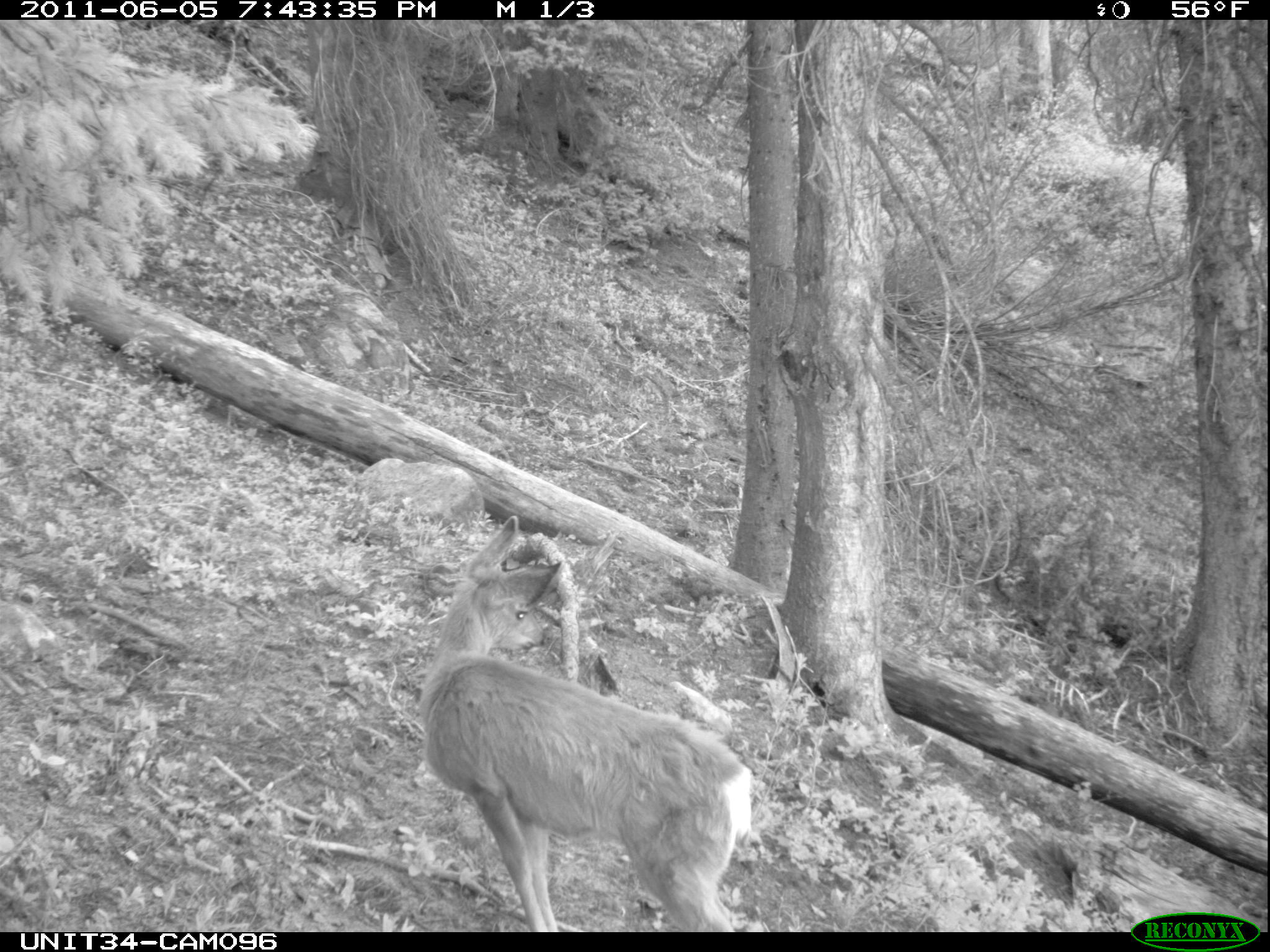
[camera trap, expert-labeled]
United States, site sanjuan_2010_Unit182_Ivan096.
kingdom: Animalia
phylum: Chordata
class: Mammalia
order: Artiodactyla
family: Cervidae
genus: Odocoileus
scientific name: Odocoileus hemionus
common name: mule deer